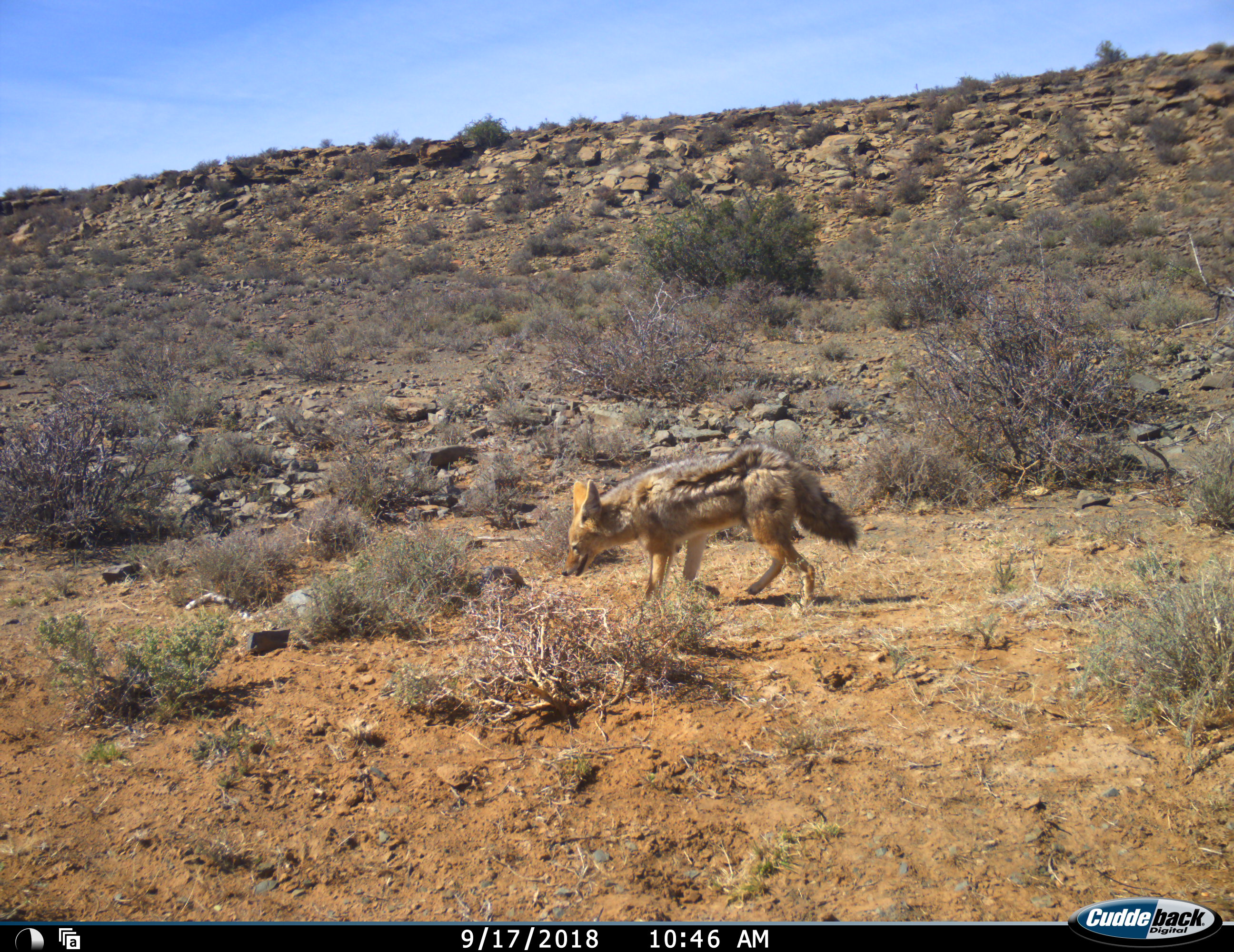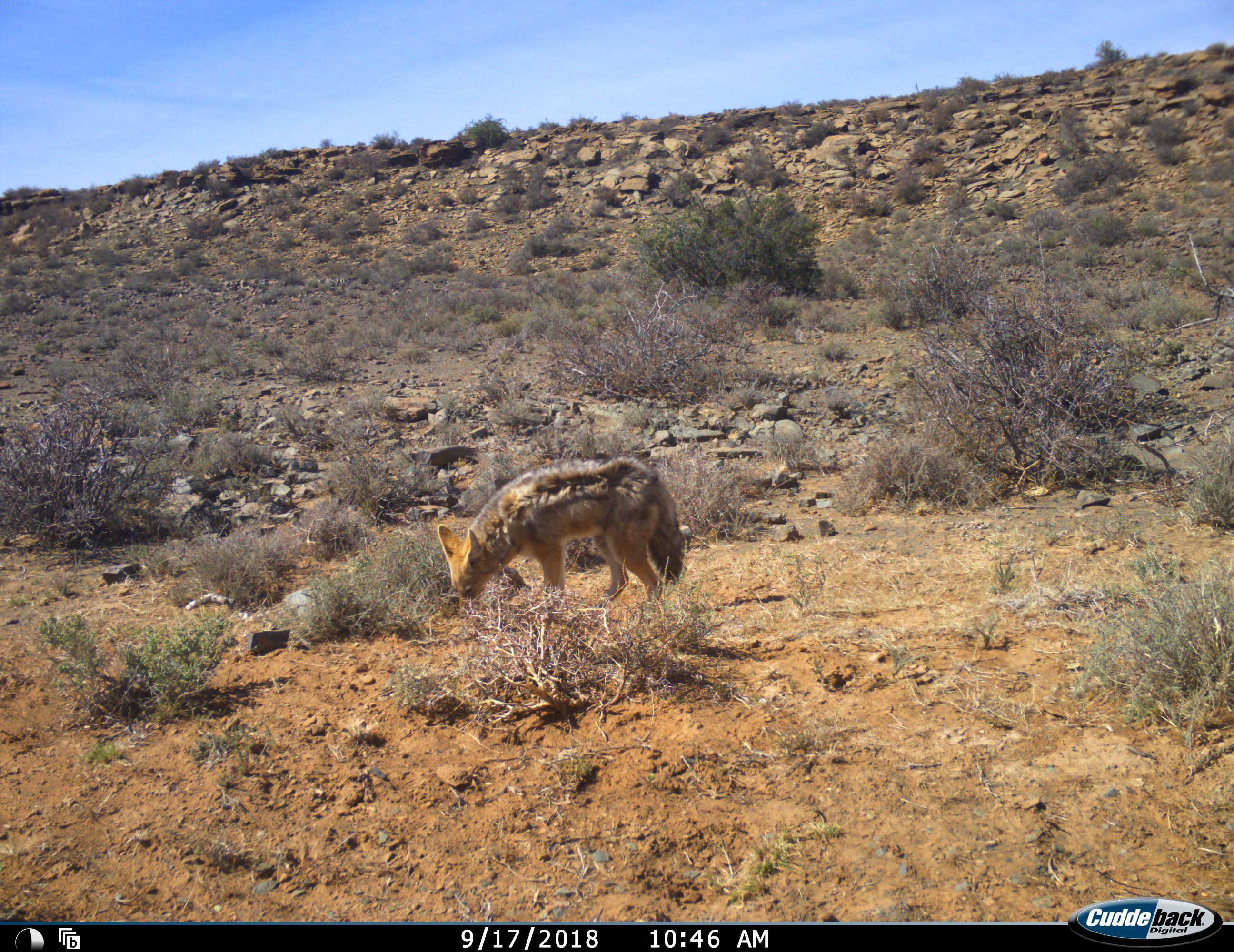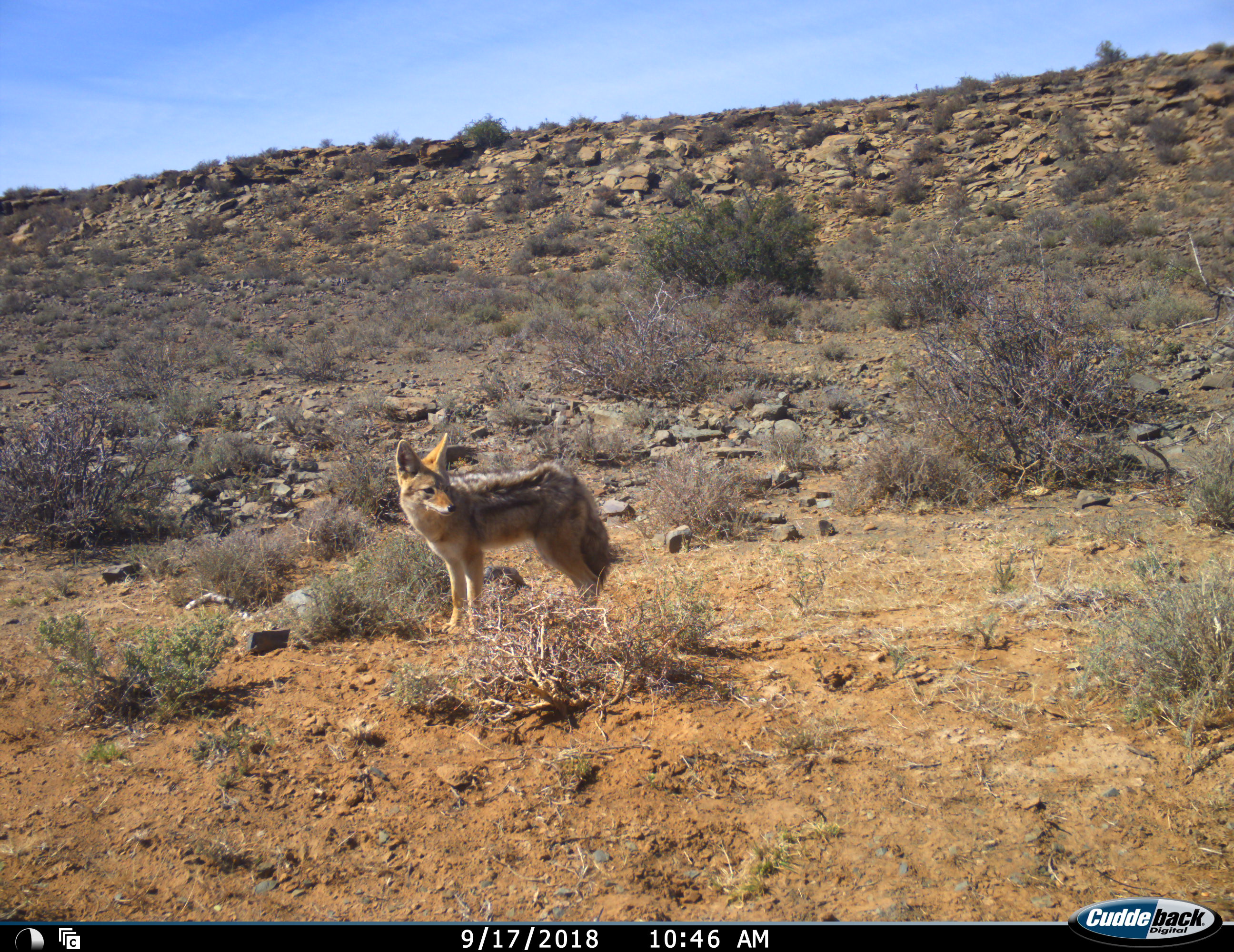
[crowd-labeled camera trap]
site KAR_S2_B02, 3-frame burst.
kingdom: Animalia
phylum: Chordata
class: Mammalia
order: Carnivora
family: Canidae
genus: Lupulella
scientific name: Lupulella mesomelas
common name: black-backed jackal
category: jackalblackbacked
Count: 1.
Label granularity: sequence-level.